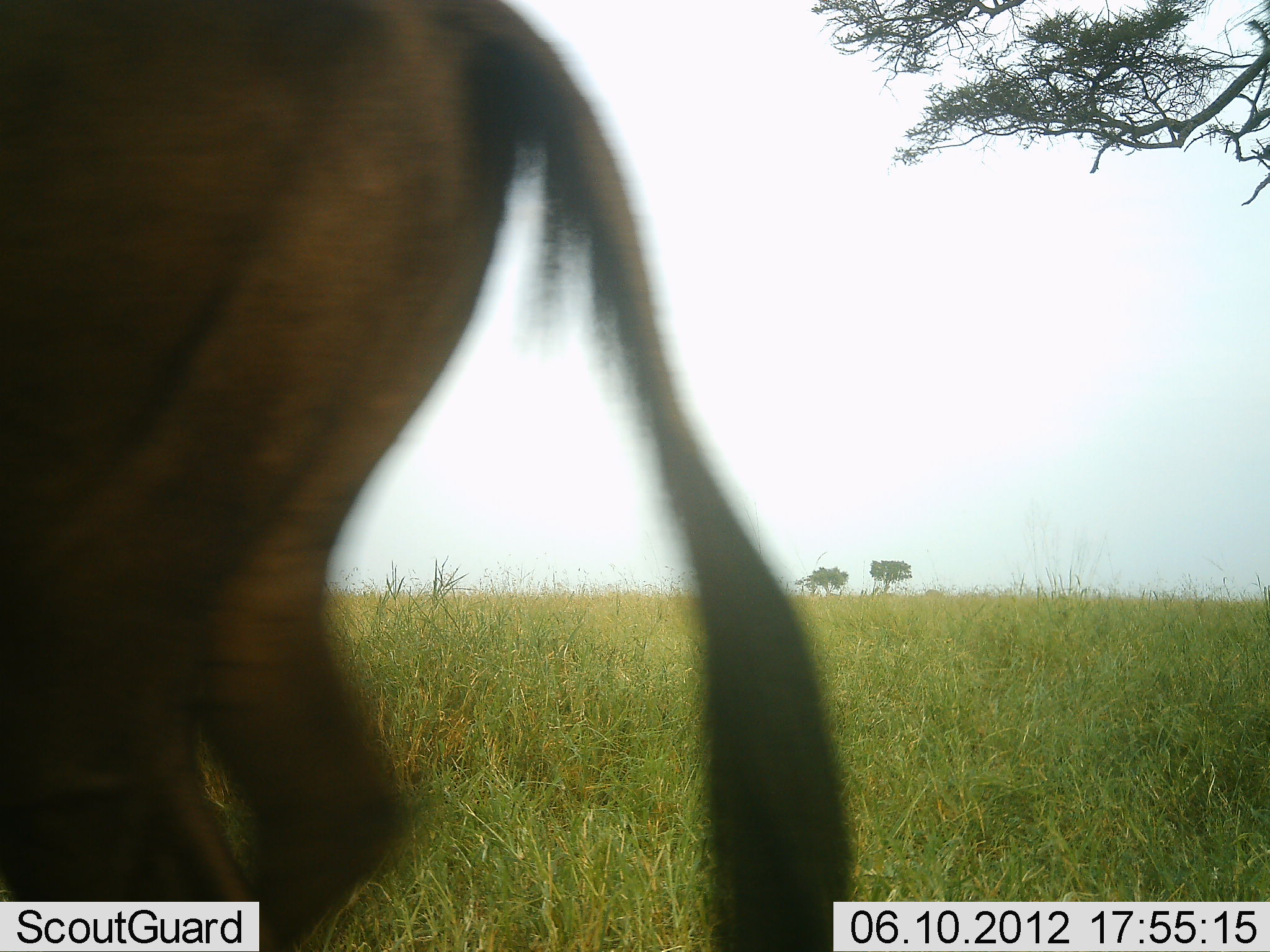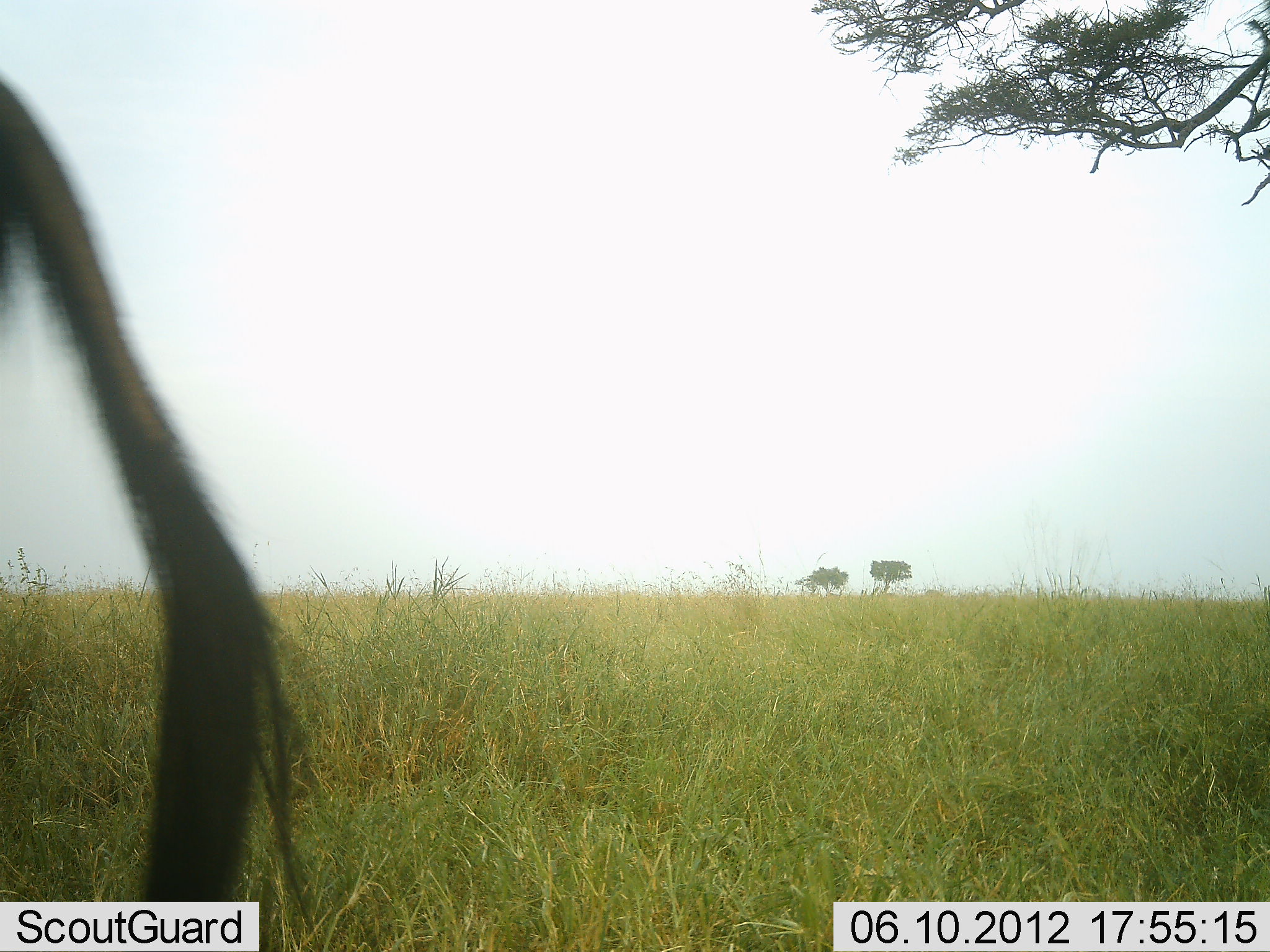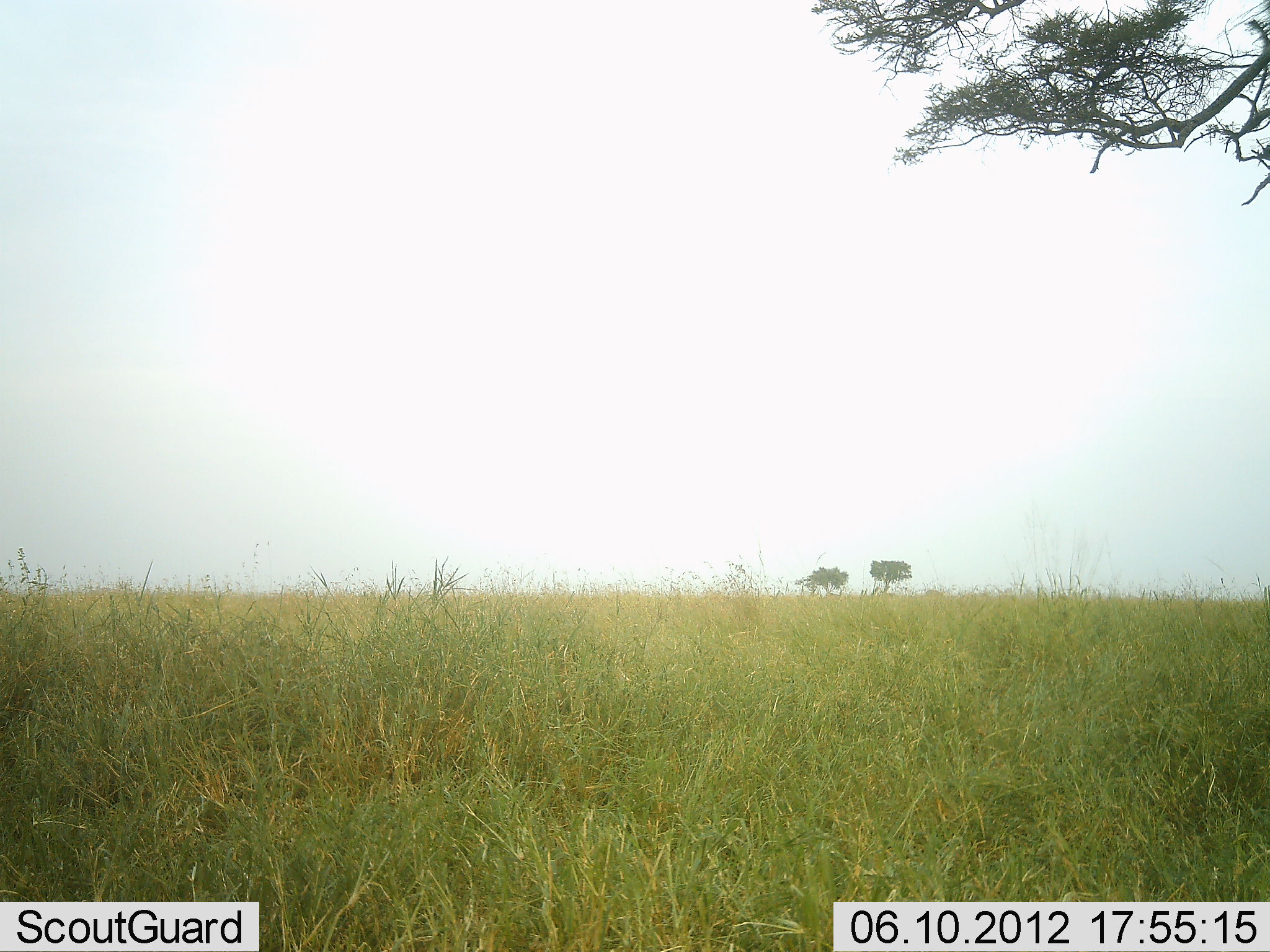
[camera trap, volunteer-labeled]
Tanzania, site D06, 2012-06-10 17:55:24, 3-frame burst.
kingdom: Animalia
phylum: Chordata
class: Mammalia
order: Artiodactyla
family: Bovidae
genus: Connochaetes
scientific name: Connochaetes taurinus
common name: blue wildebeest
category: wildebeest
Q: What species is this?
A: Wildebeest (blue wildebeest) (Connochaetes taurinus).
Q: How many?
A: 1.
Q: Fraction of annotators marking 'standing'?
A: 10%.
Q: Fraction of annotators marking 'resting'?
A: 0%.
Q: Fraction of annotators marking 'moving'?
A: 90%.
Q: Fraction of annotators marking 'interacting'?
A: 0%.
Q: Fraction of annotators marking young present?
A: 0%.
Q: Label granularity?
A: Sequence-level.